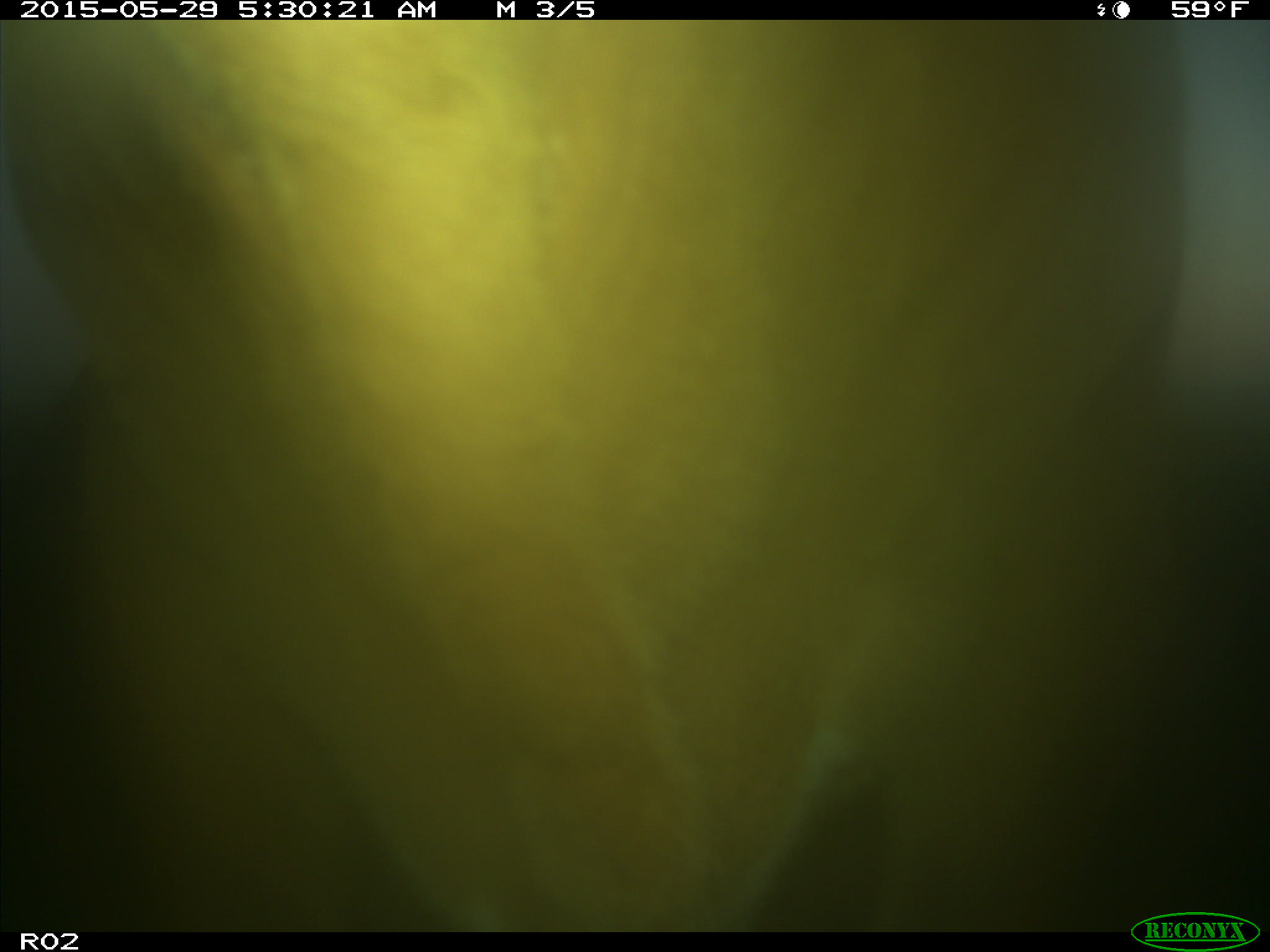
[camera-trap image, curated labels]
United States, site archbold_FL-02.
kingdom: Animalia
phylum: Chordata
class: Mammalia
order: Artiodactyla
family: Bovidae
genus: Bos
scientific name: Bos taurus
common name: domestic cow